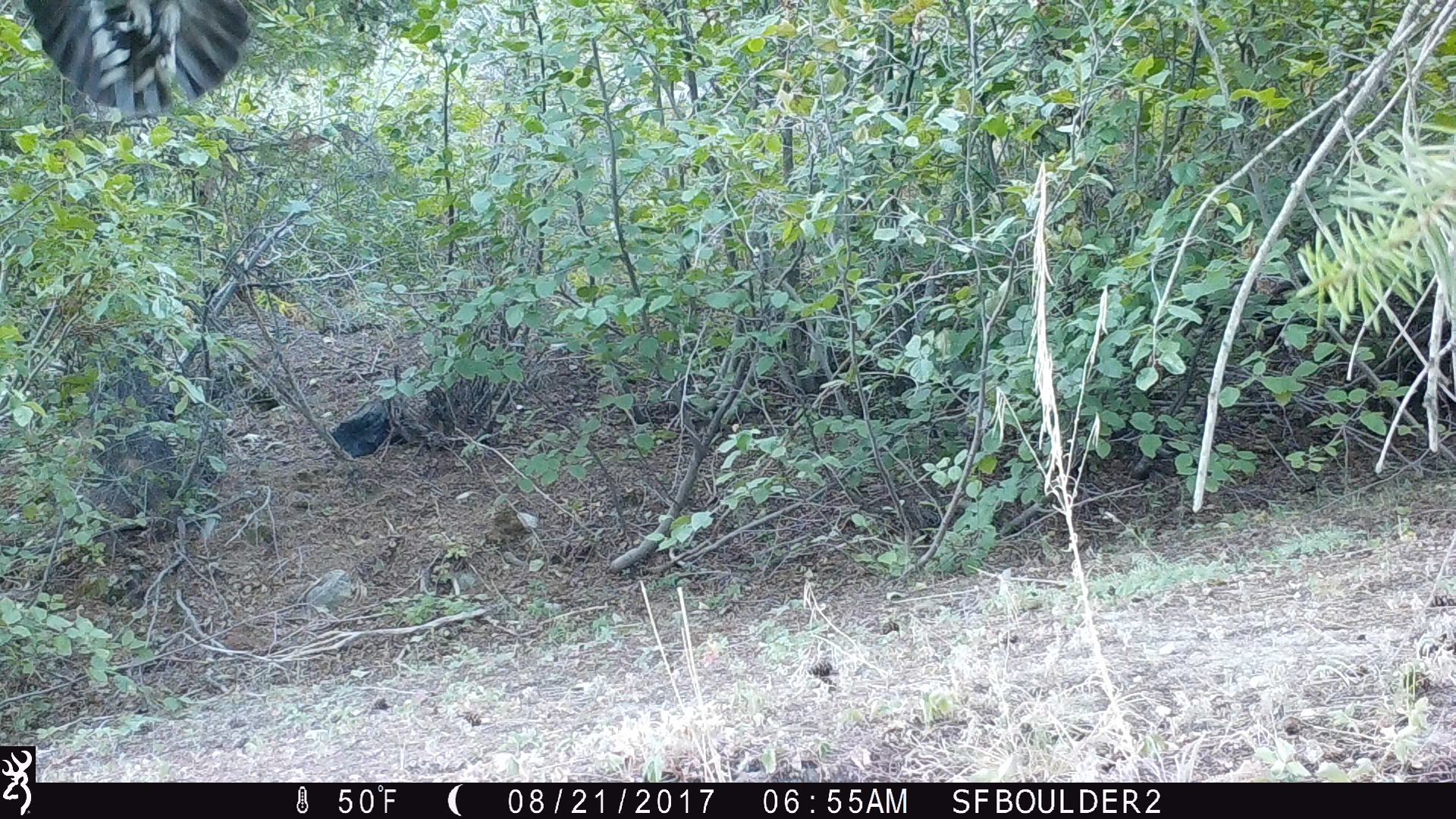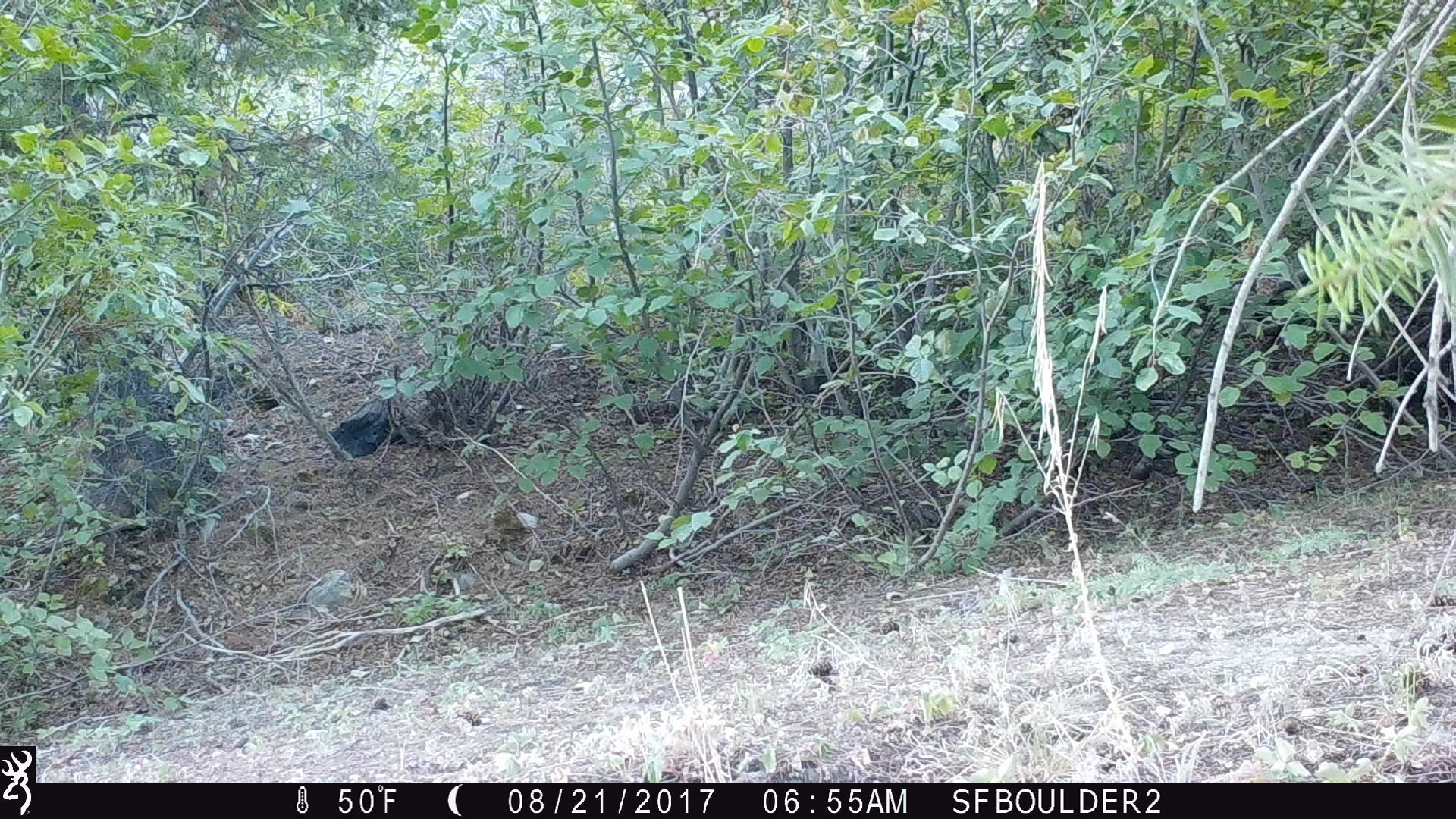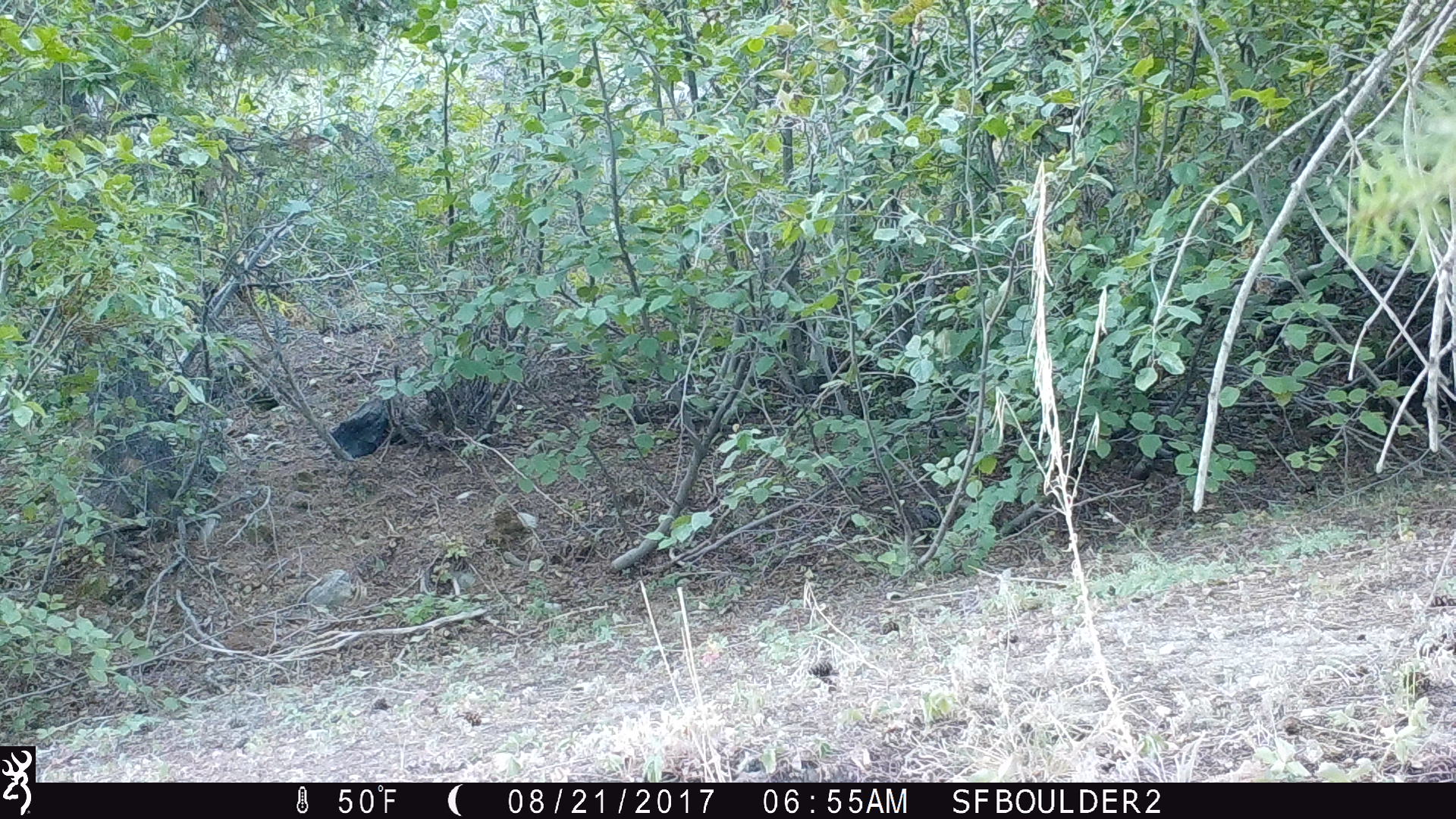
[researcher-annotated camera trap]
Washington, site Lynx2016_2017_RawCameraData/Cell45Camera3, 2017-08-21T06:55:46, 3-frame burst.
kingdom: Animalia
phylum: Chordata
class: Aves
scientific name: Aves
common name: birds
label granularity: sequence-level